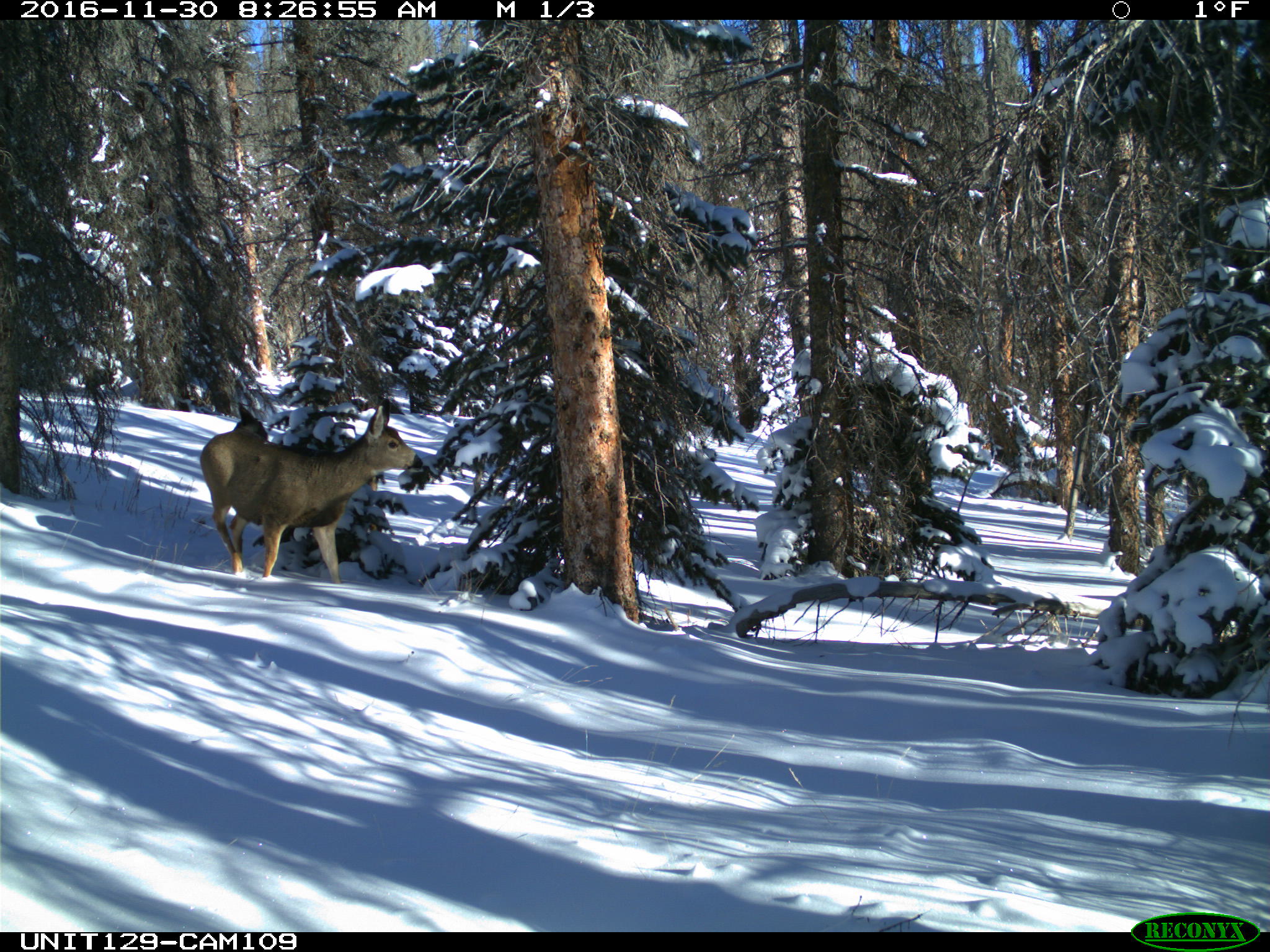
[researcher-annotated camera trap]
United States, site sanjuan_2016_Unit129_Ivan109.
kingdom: Animalia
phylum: Chordata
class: Mammalia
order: Artiodactyla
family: Cervidae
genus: Odocoileus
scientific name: Odocoileus hemionus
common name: mule deer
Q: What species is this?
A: Odocoileus hemionus (mule deer).